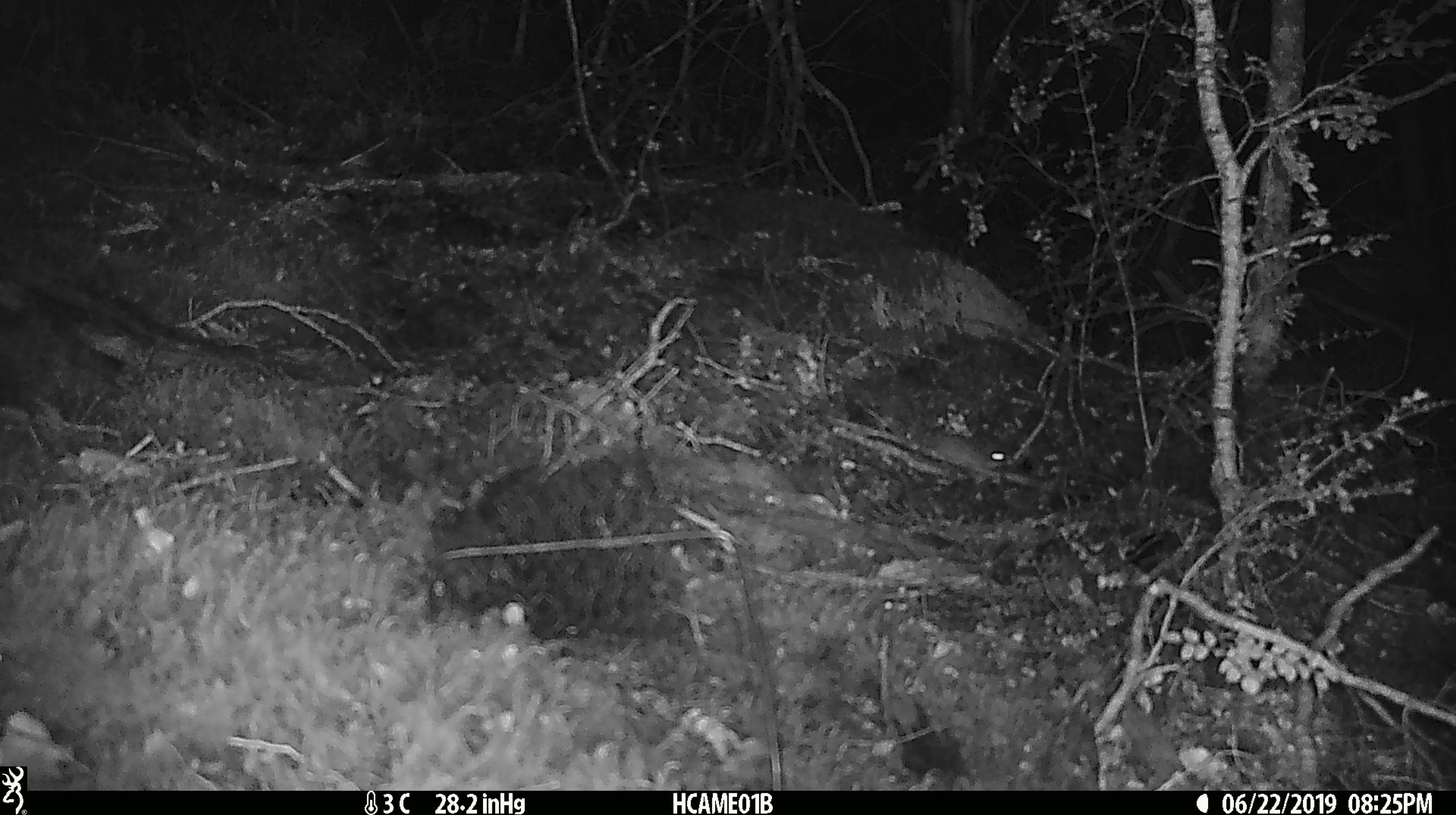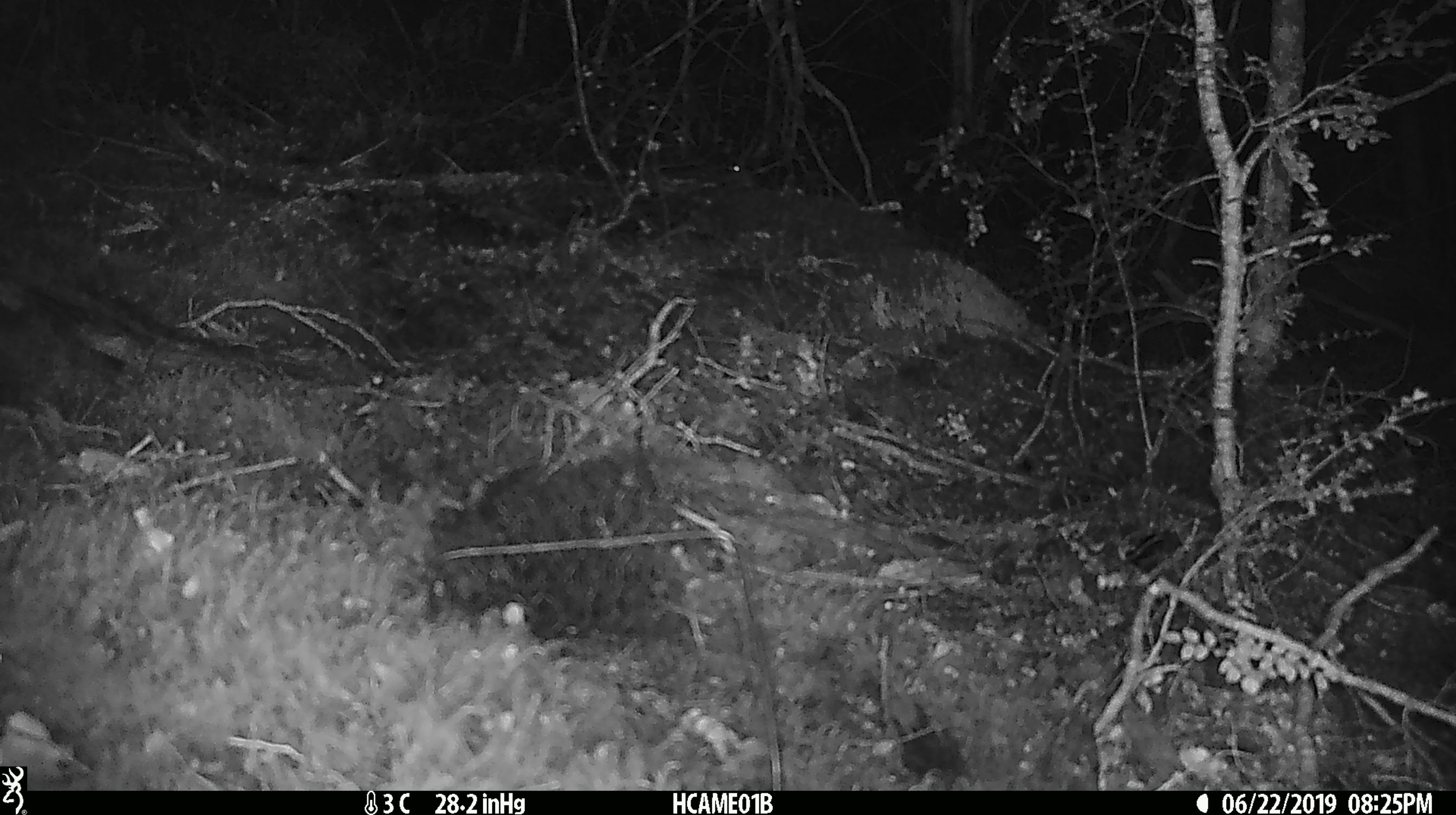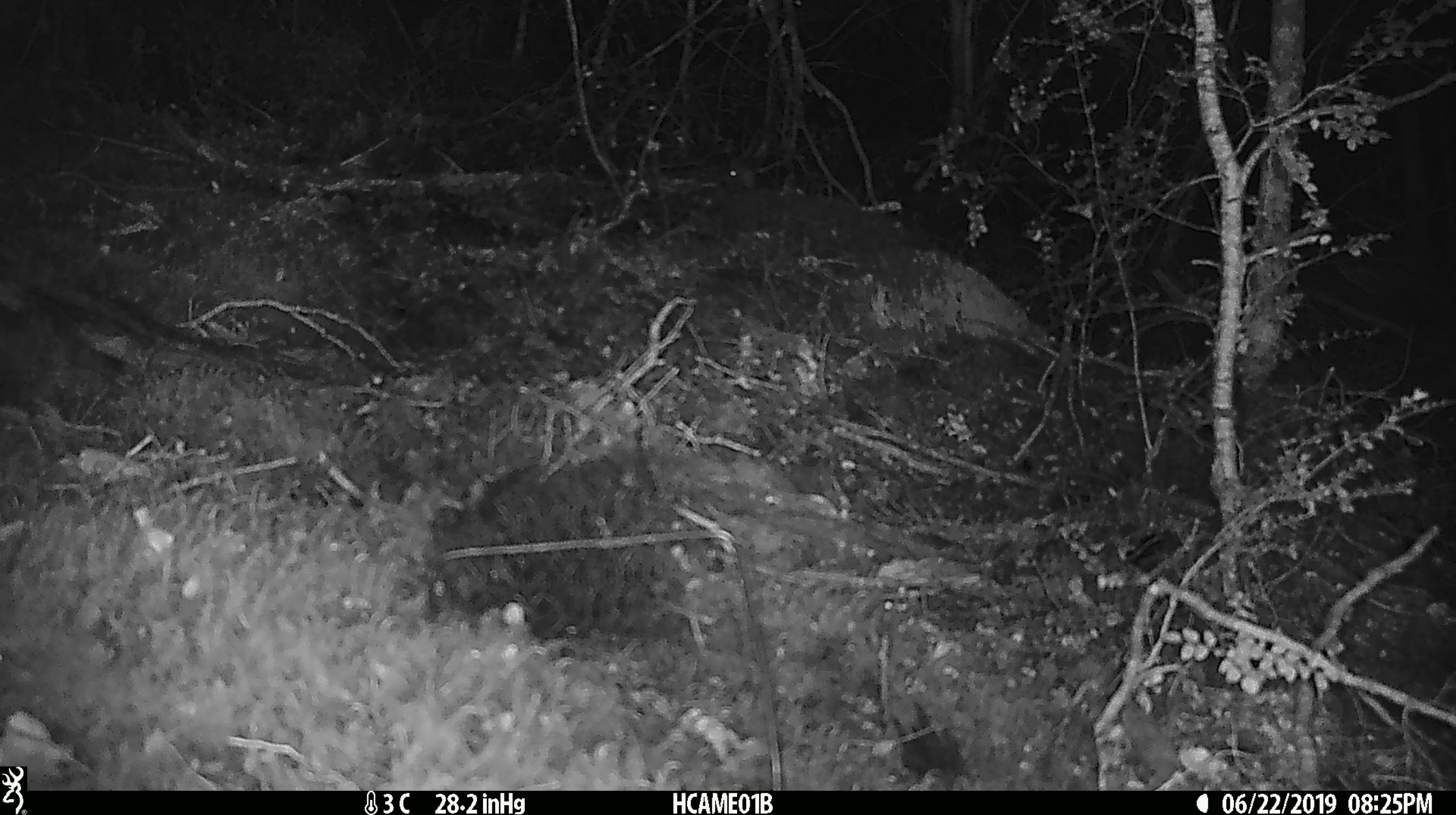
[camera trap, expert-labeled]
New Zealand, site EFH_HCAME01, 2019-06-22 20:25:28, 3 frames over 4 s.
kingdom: Animalia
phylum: Chordata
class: Mammalia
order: Rodentia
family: Muridae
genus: Mus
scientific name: Mus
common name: mouse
Mouse (Mus).